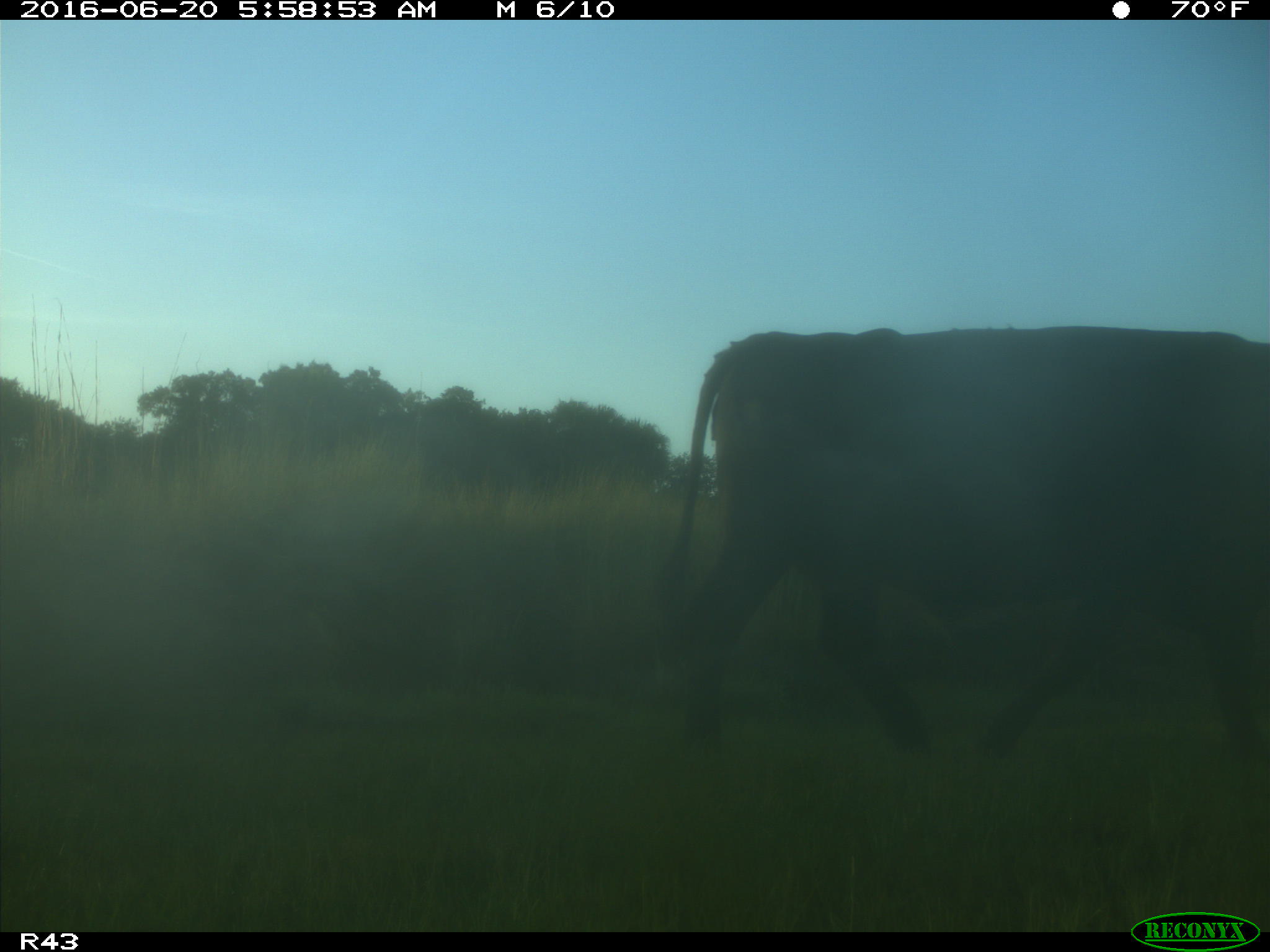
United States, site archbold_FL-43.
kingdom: Animalia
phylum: Chordata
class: Mammalia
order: Artiodactyla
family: Bovidae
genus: Bos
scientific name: Bos taurus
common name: domestic cow